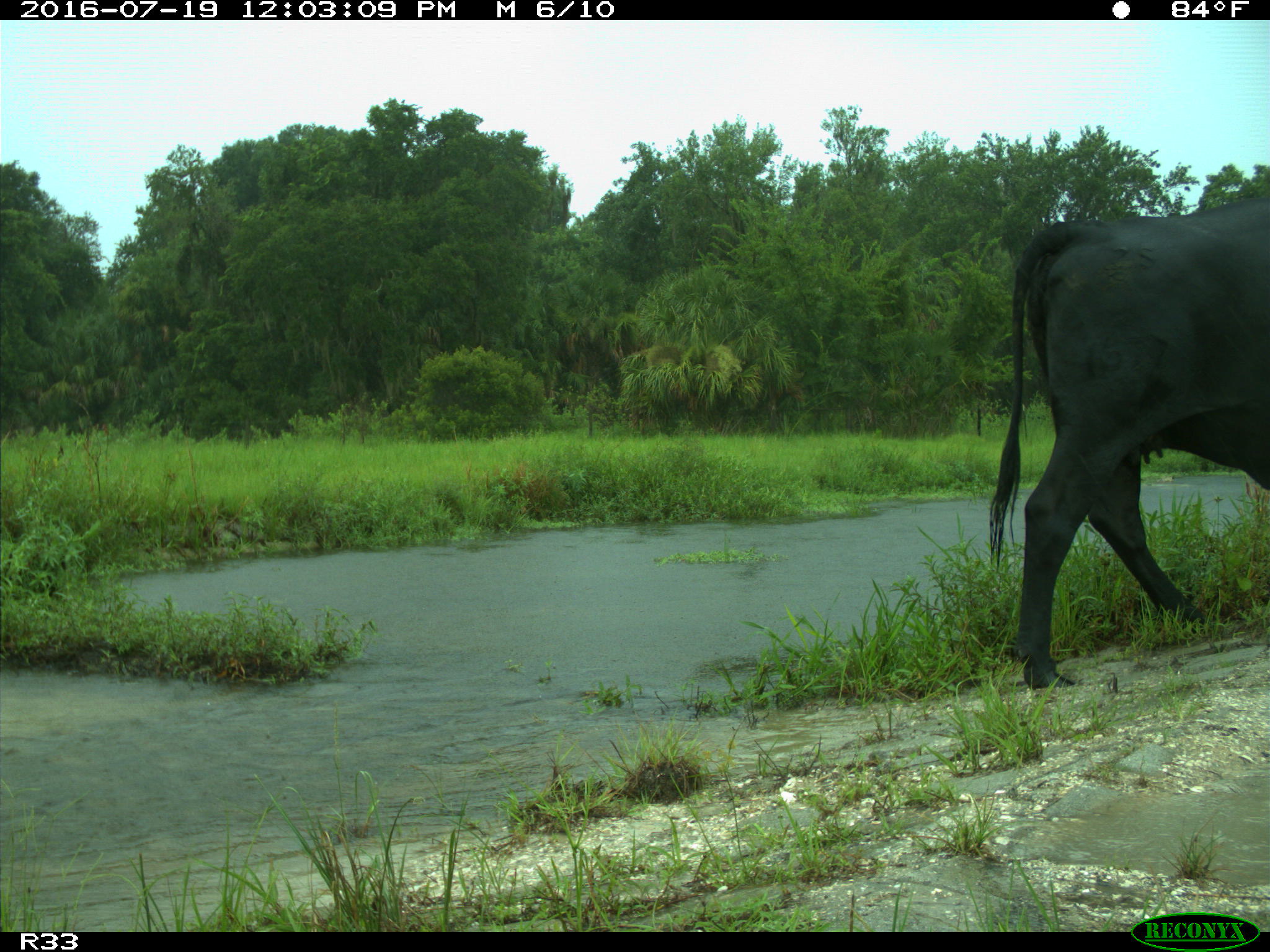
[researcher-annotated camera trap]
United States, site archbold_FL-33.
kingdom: Animalia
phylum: Chordata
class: Mammalia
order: Artiodactyla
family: Bovidae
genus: Bos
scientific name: Bos taurus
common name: domestic cow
Bos taurus (domestic cow).